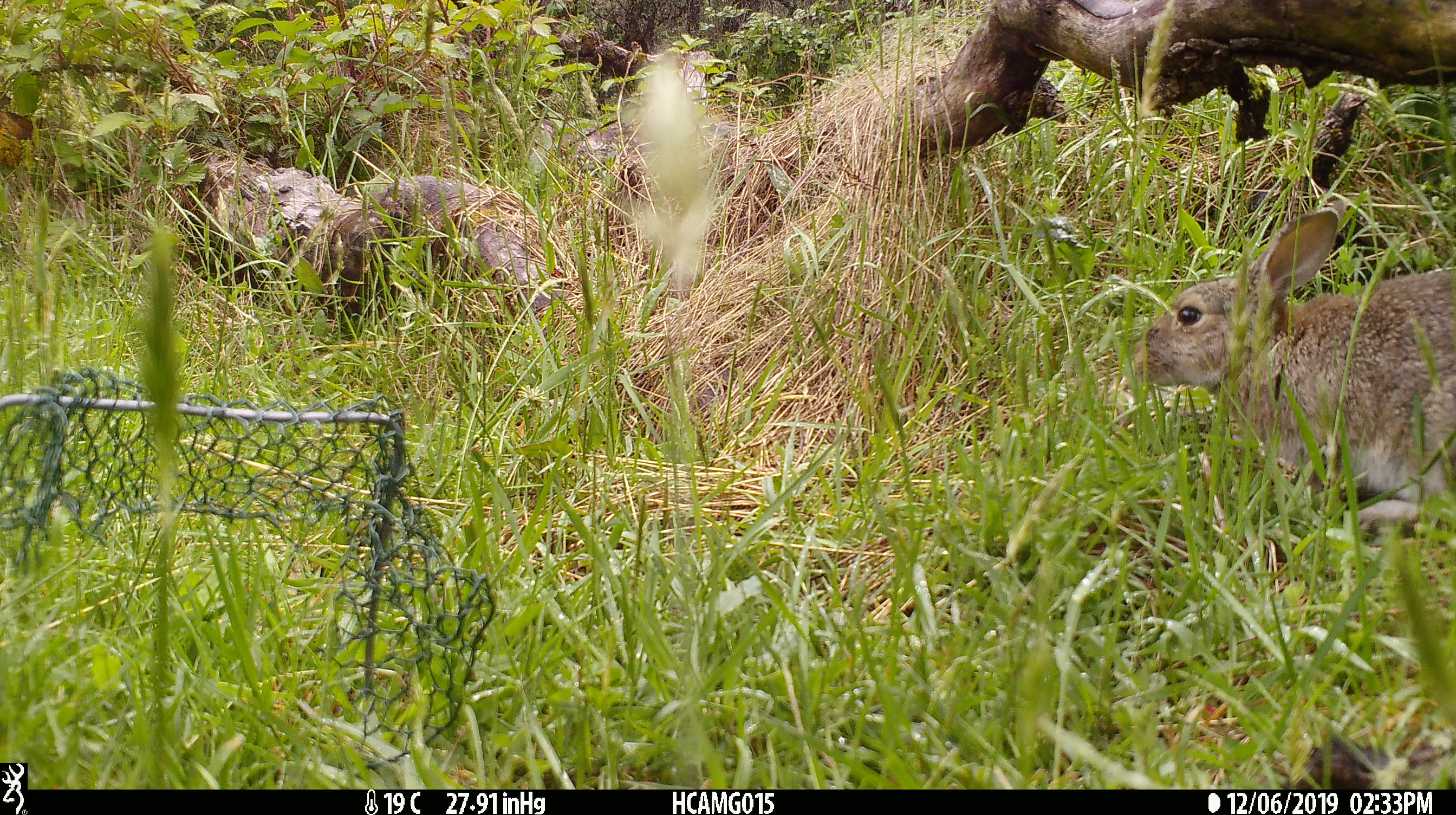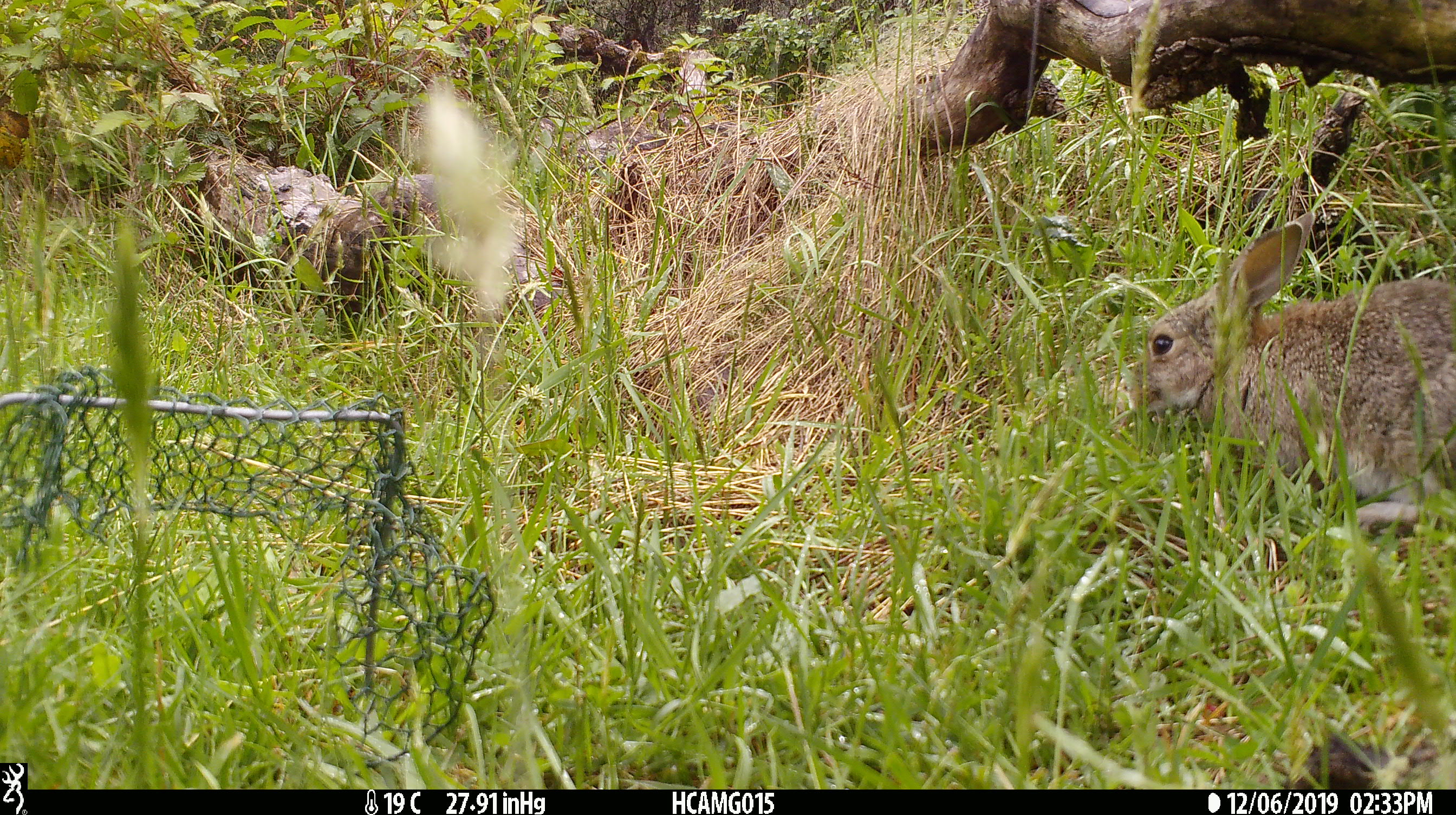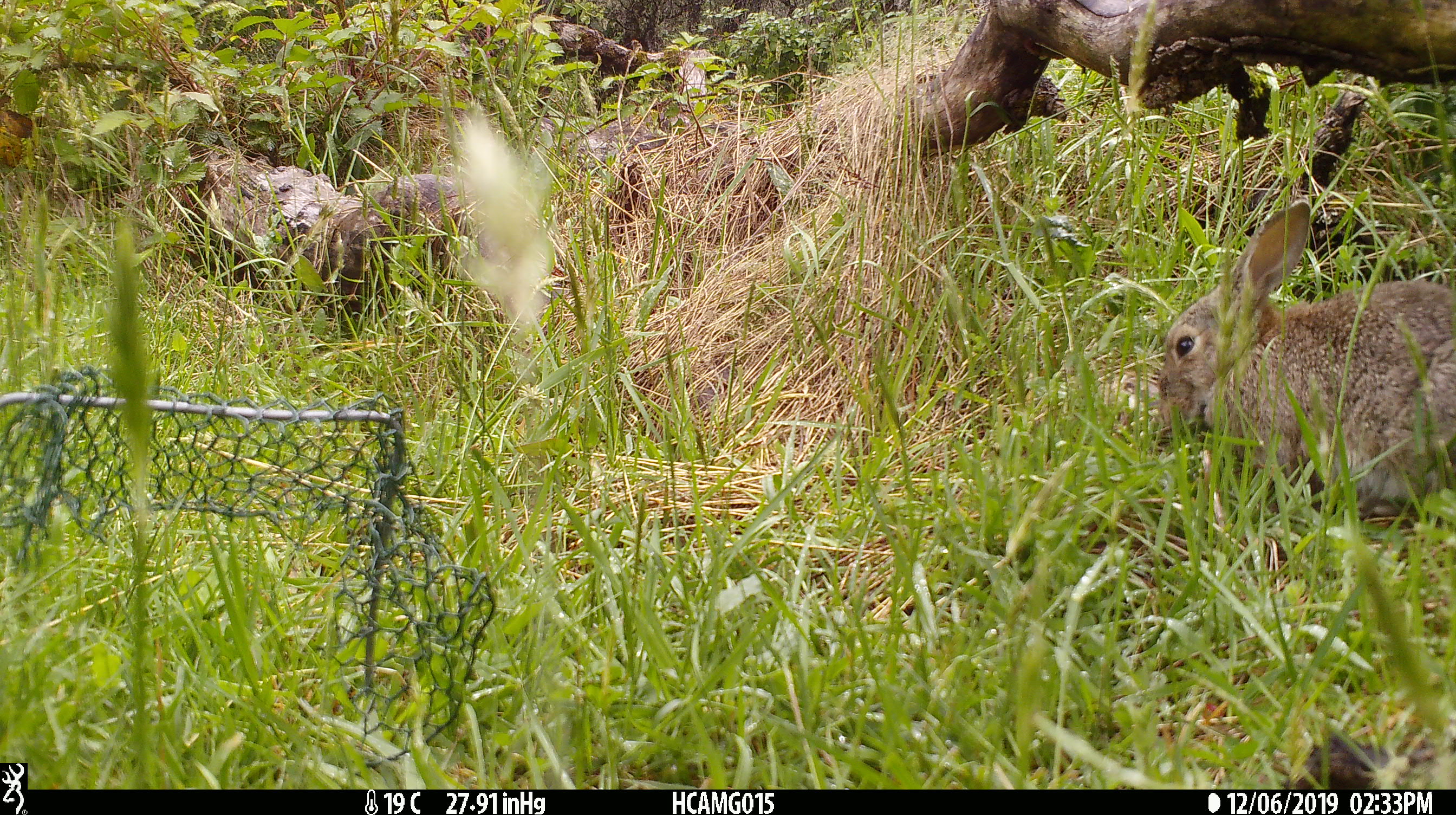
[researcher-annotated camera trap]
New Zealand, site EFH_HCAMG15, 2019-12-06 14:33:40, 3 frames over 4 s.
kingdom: Animalia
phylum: Chordata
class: Mammalia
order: Lagomorpha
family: Leporidae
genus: Oryctolagus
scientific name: Oryctolagus cuniculus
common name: european rabbit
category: rabbit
Rabbit (european rabbit) (Oryctolagus cuniculus).